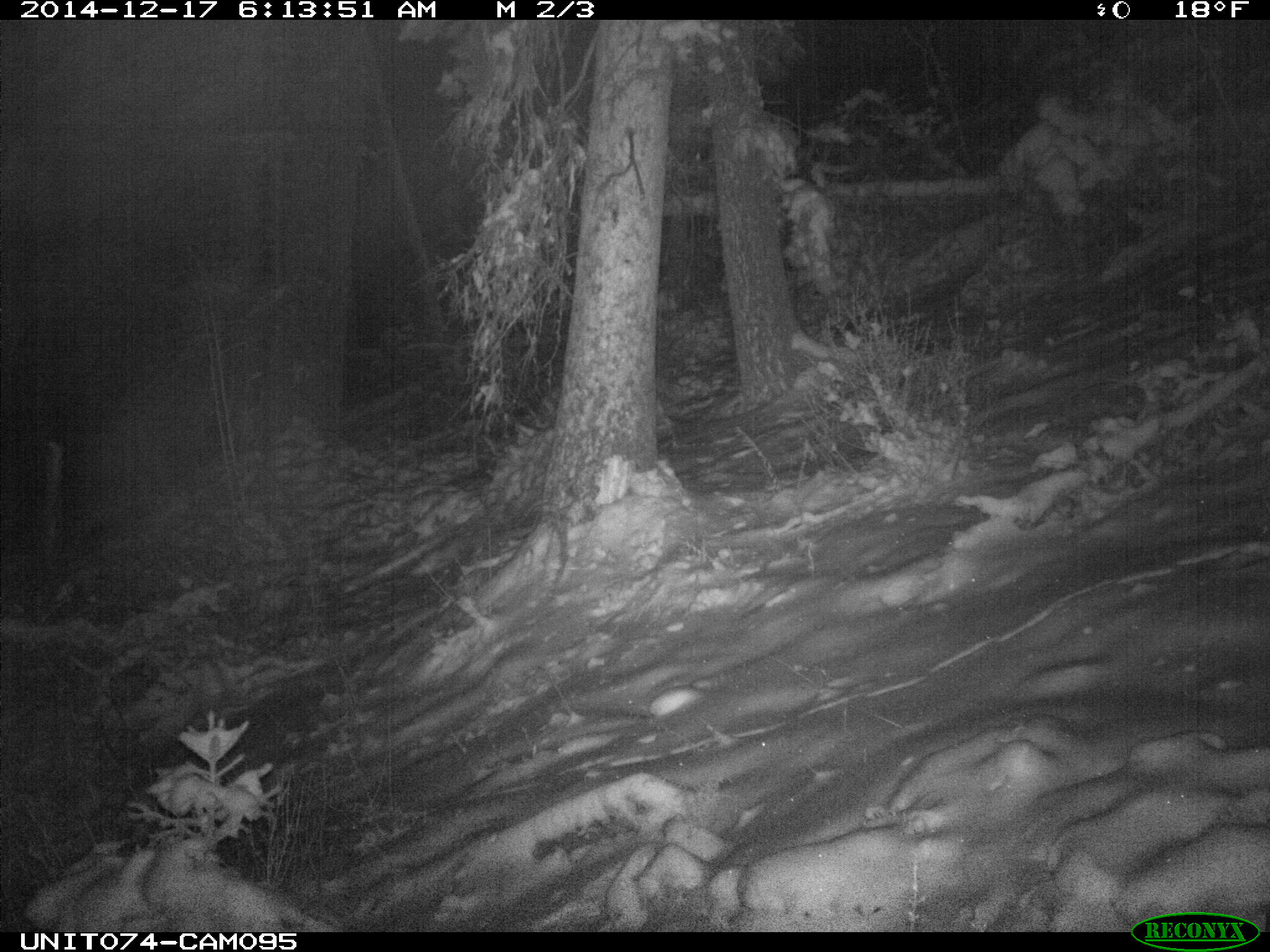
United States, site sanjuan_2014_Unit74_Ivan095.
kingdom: Animalia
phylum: Chordata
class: Mammalia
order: Carnivora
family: Canidae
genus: Vulpes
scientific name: Vulpes vulpes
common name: red fox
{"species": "Vulpes vulpes (red fox)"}